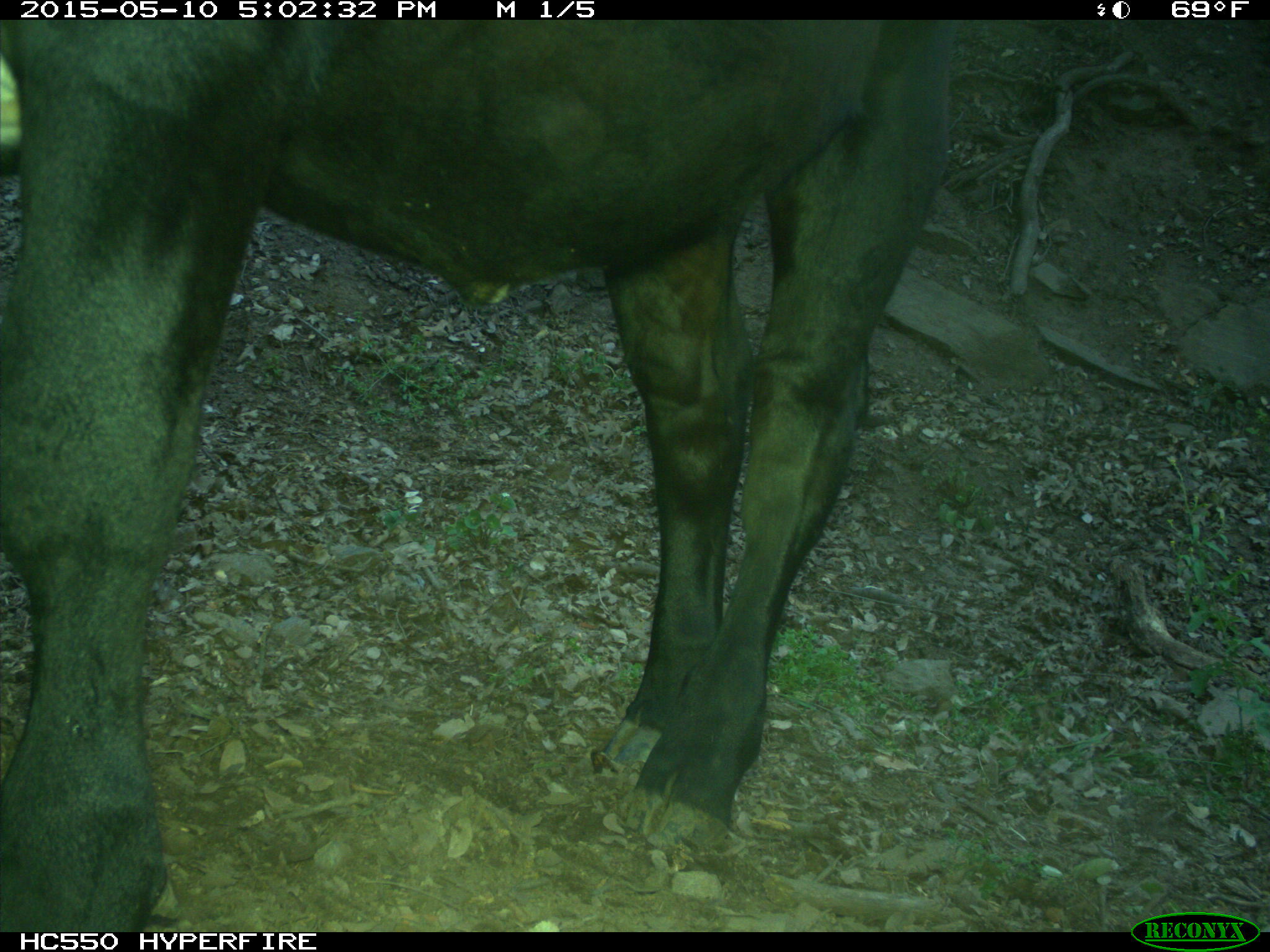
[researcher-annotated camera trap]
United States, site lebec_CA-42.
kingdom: Animalia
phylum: Chordata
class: Mammalia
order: Artiodactyla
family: Bovidae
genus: Bos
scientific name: Bos taurus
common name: domestic cow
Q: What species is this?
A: Bos taurus (domestic cow).